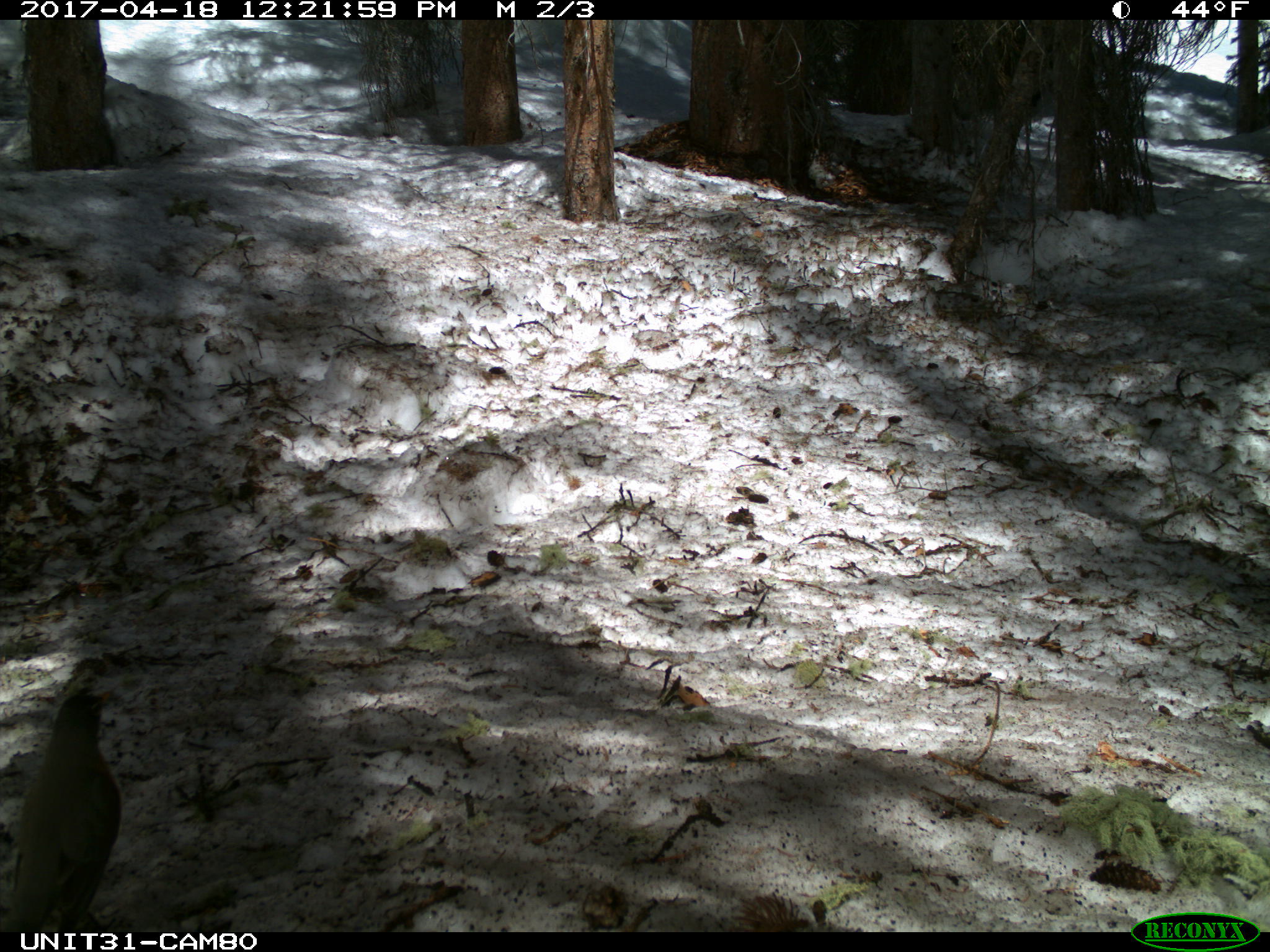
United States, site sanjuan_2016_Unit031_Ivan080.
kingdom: Animalia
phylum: Chordata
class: Aves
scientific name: Aves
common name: birds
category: unidentified bird